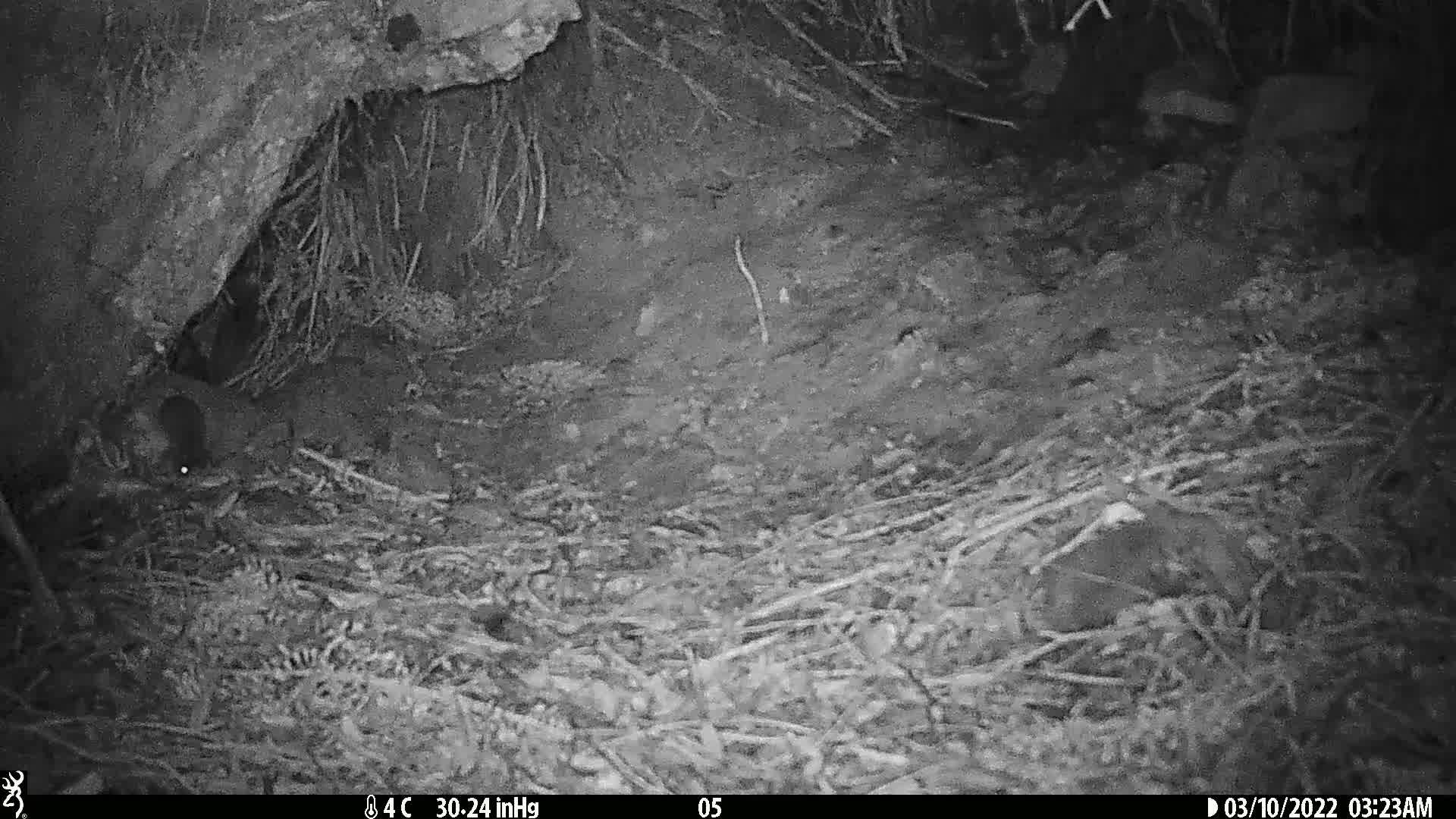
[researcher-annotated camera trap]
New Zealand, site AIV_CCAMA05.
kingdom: Animalia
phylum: Chordata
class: Mammalia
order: Rodentia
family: Muridae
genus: Mus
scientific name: Mus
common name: mouse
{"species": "mouse (Mus)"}